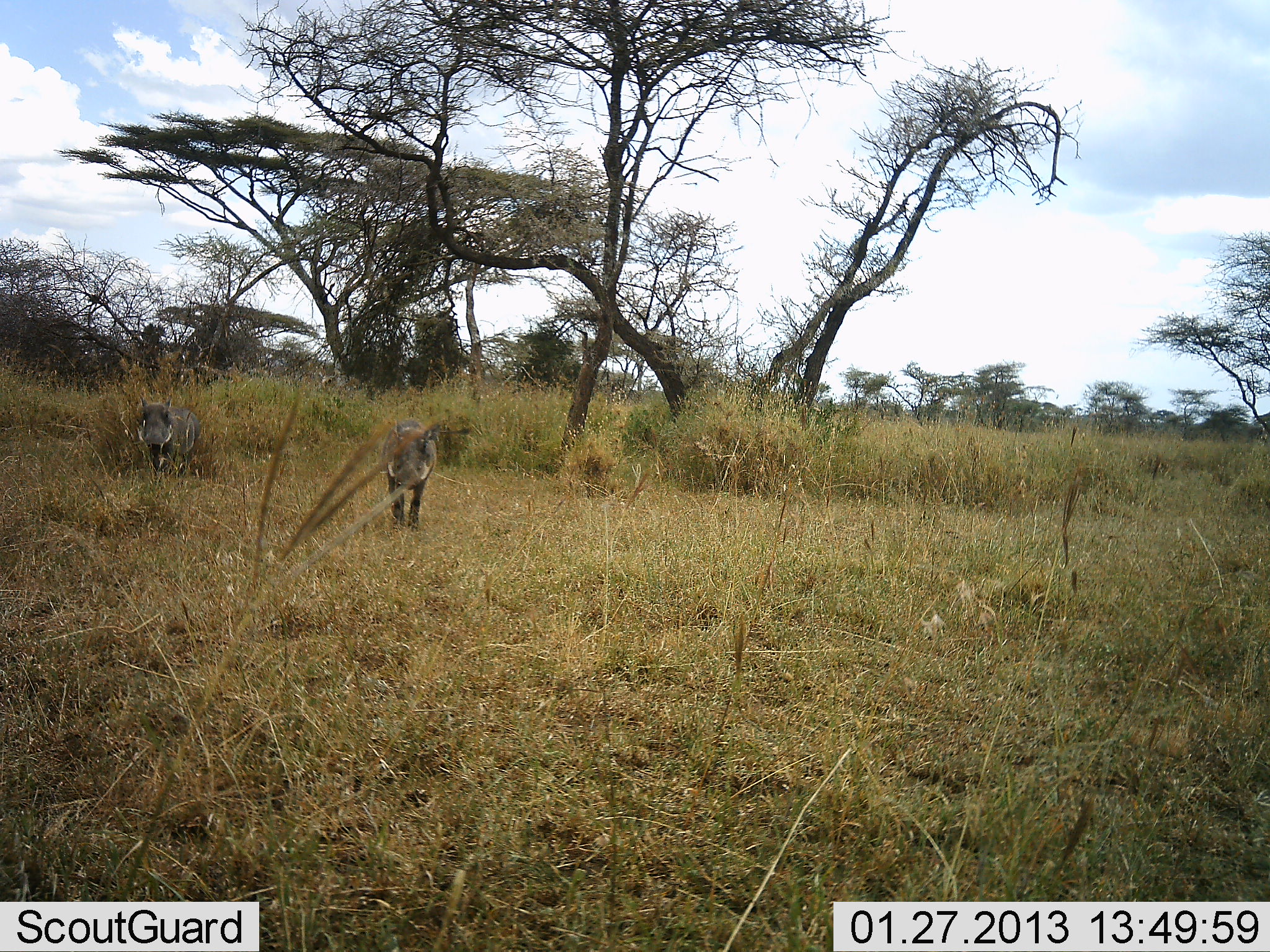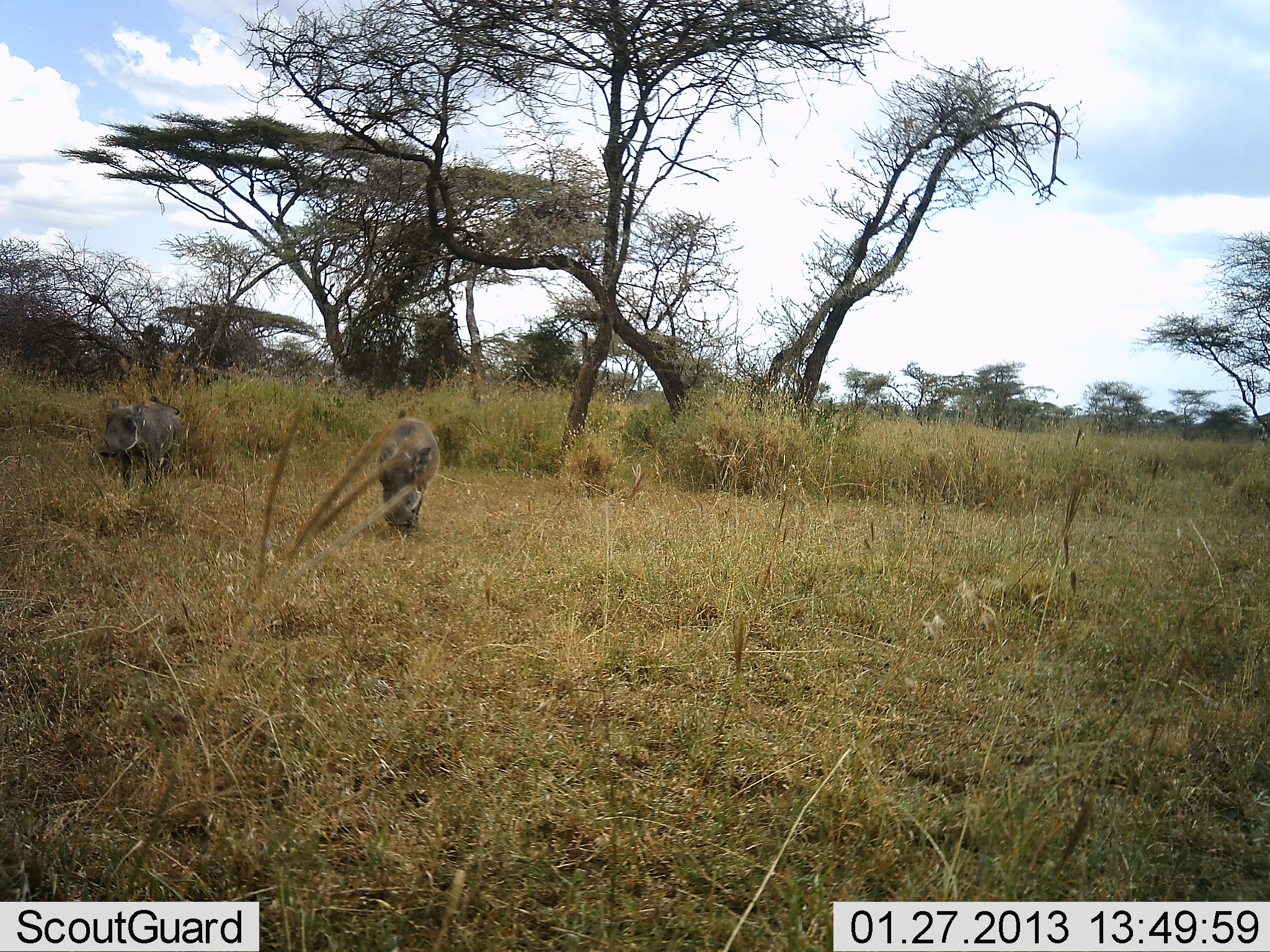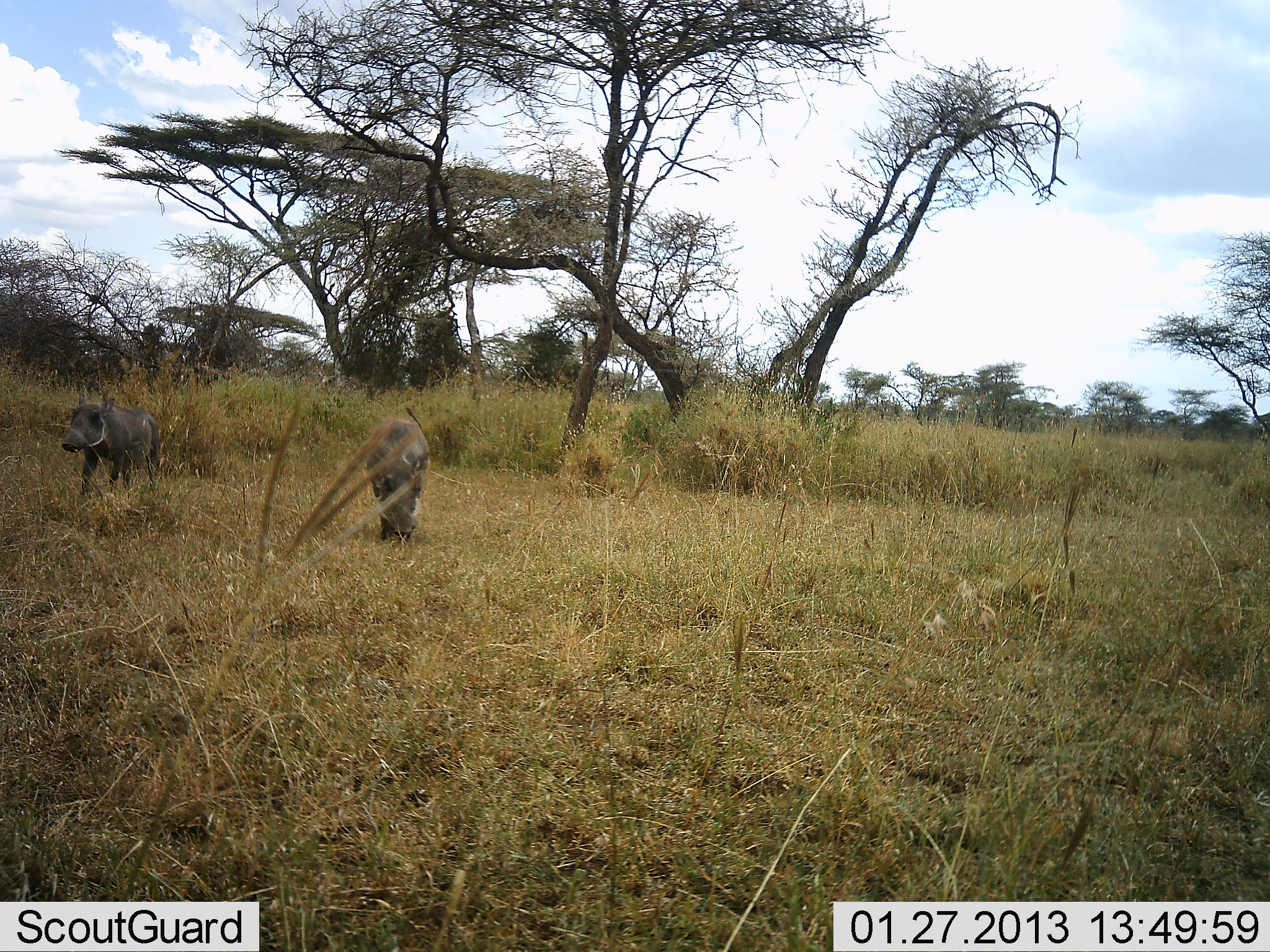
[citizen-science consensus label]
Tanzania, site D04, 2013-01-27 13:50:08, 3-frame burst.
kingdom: Animalia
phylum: Chordata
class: Mammalia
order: Artiodactyla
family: Suidae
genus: Phacochoerus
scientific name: Phacochoerus africanus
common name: warthog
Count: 2.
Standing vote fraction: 14%.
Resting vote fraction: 0%.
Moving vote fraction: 81%.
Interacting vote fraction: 5%.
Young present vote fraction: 0%.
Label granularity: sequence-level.